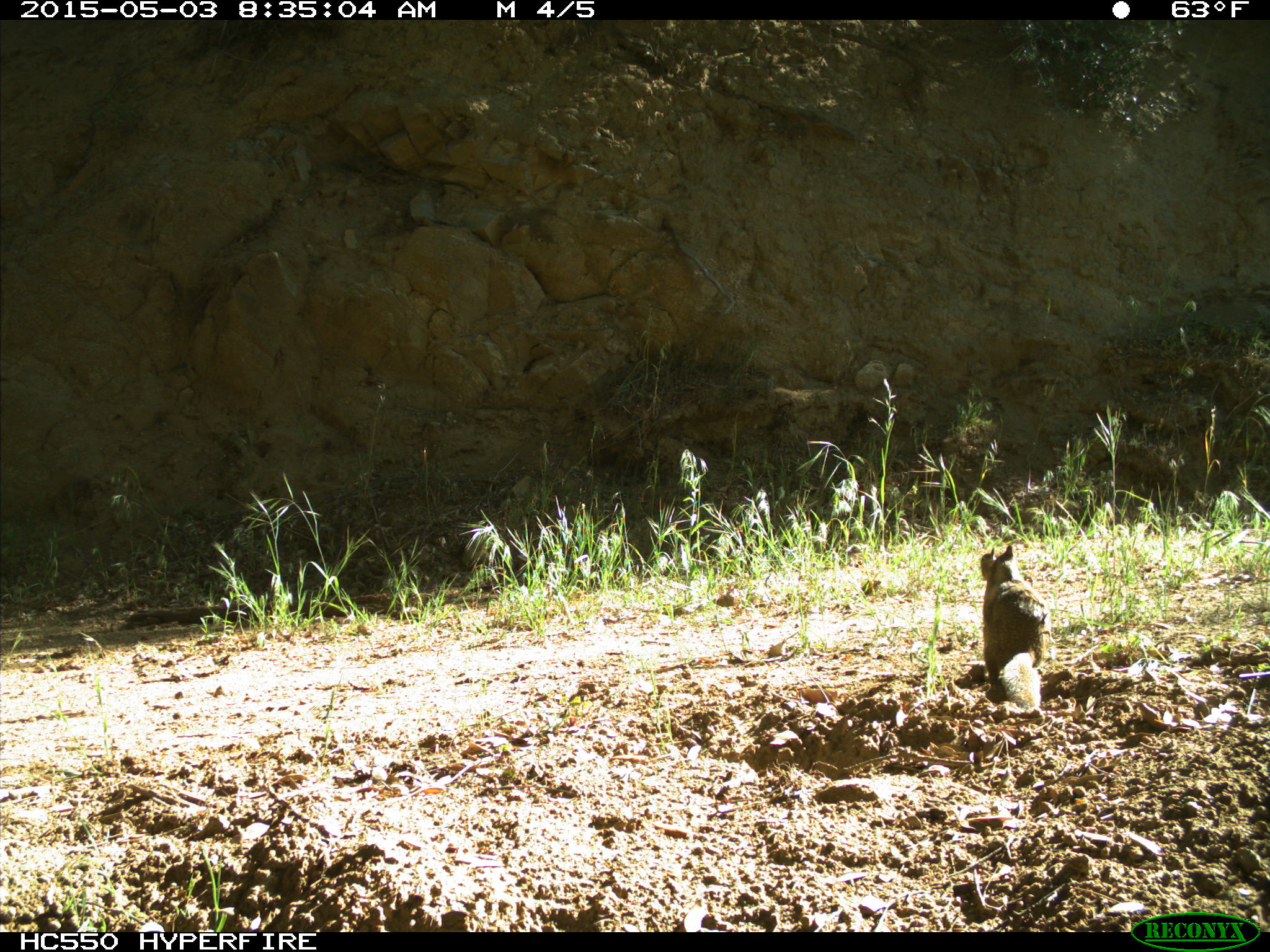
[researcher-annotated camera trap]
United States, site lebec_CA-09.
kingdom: Animalia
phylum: Chordata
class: Mammalia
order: Rodentia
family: Sciuridae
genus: Otospermophilus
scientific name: Otospermophilus beecheyi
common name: california ground squirrel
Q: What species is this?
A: Otospermophilus beecheyi (california ground squirrel).